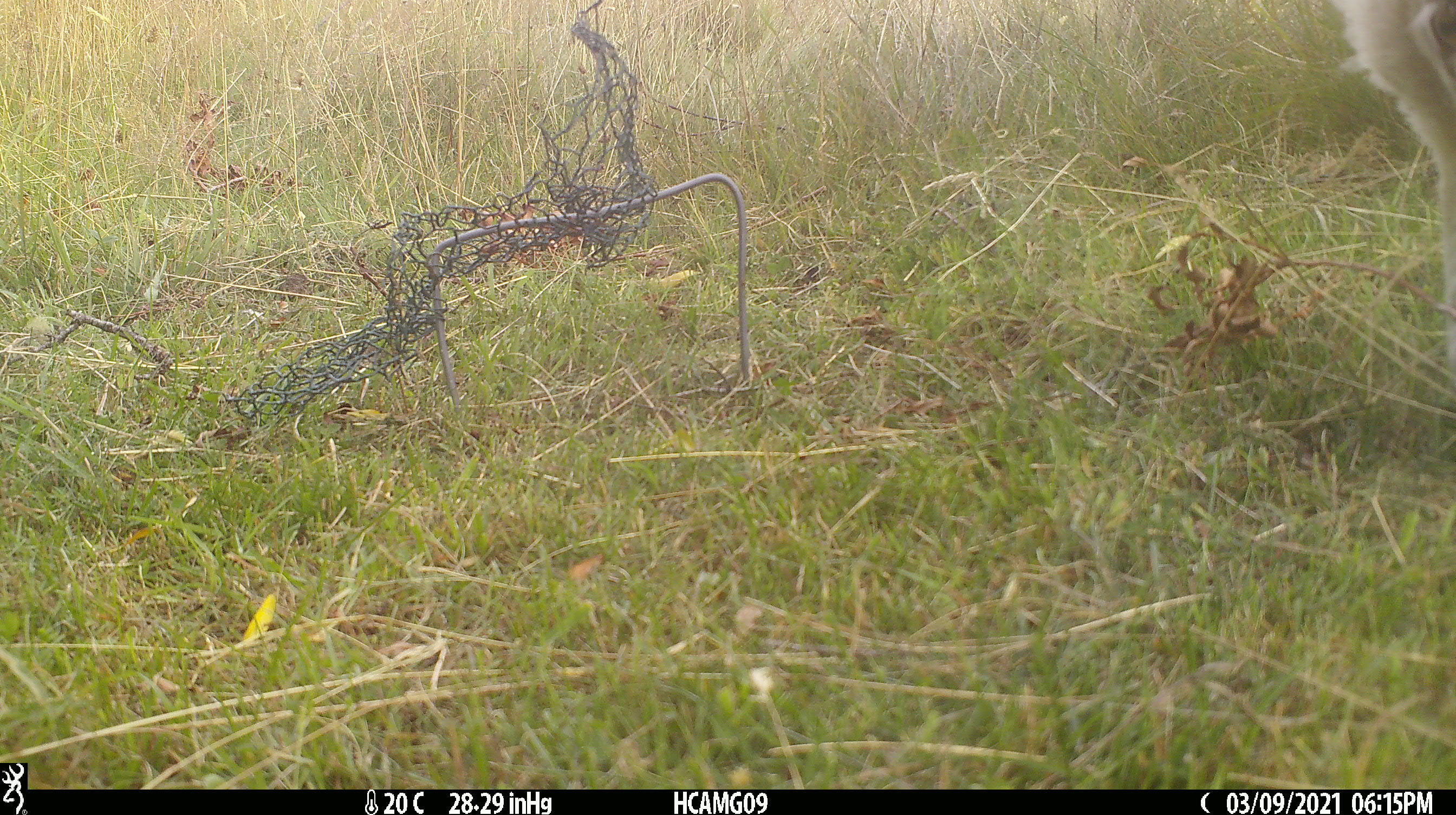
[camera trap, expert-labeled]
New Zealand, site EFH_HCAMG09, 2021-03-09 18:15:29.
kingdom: Animalia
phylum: Chordata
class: Mammalia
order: Artiodactyla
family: Bovidae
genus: Ovis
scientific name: Ovis aries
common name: domestic sheep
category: sheep